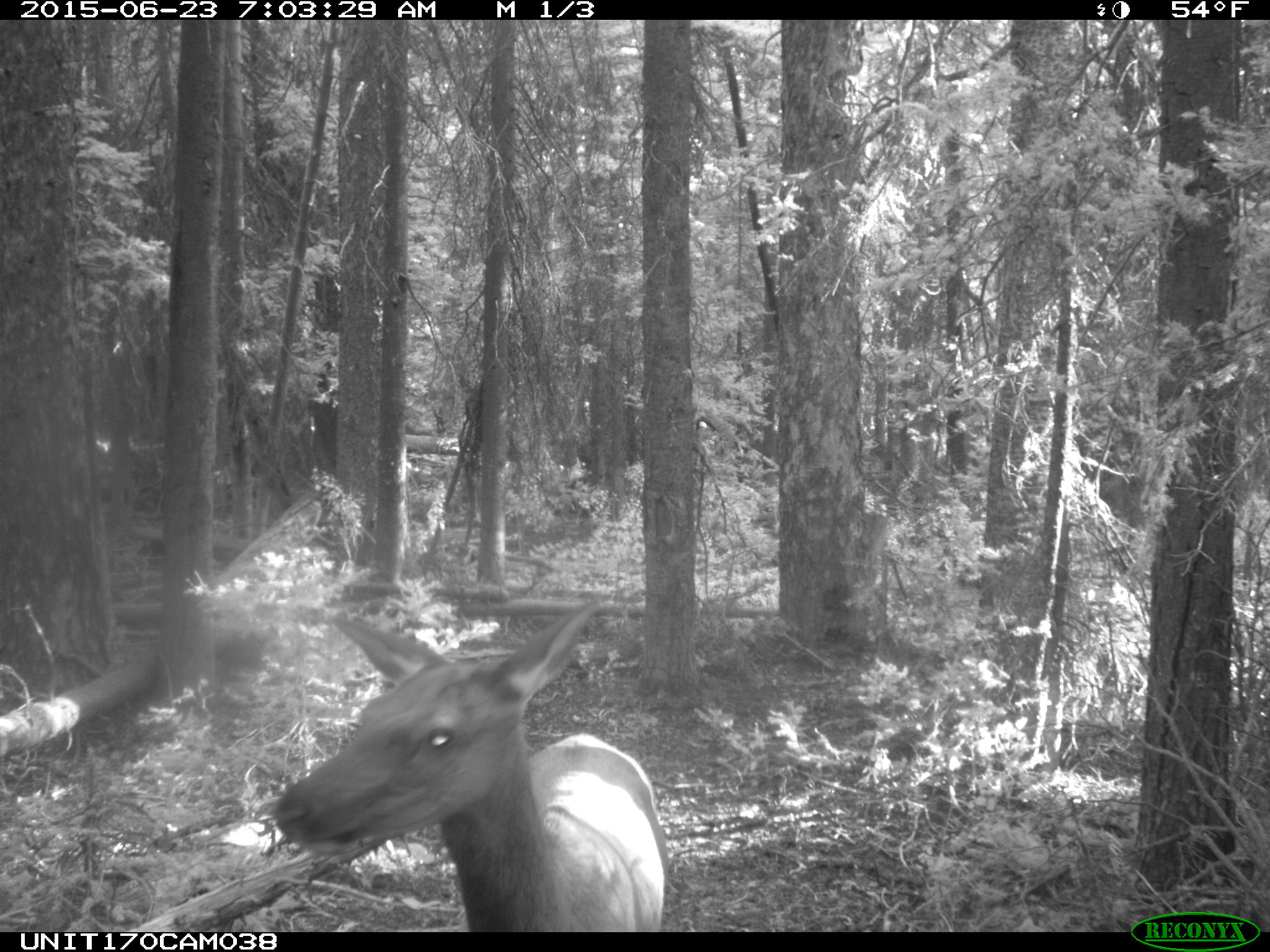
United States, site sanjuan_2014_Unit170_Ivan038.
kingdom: Animalia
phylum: Chordata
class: Mammalia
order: Artiodactyla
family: Cervidae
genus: Cervus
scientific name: Cervus elaphus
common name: red deer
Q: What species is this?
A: Cervus elaphus (red deer).